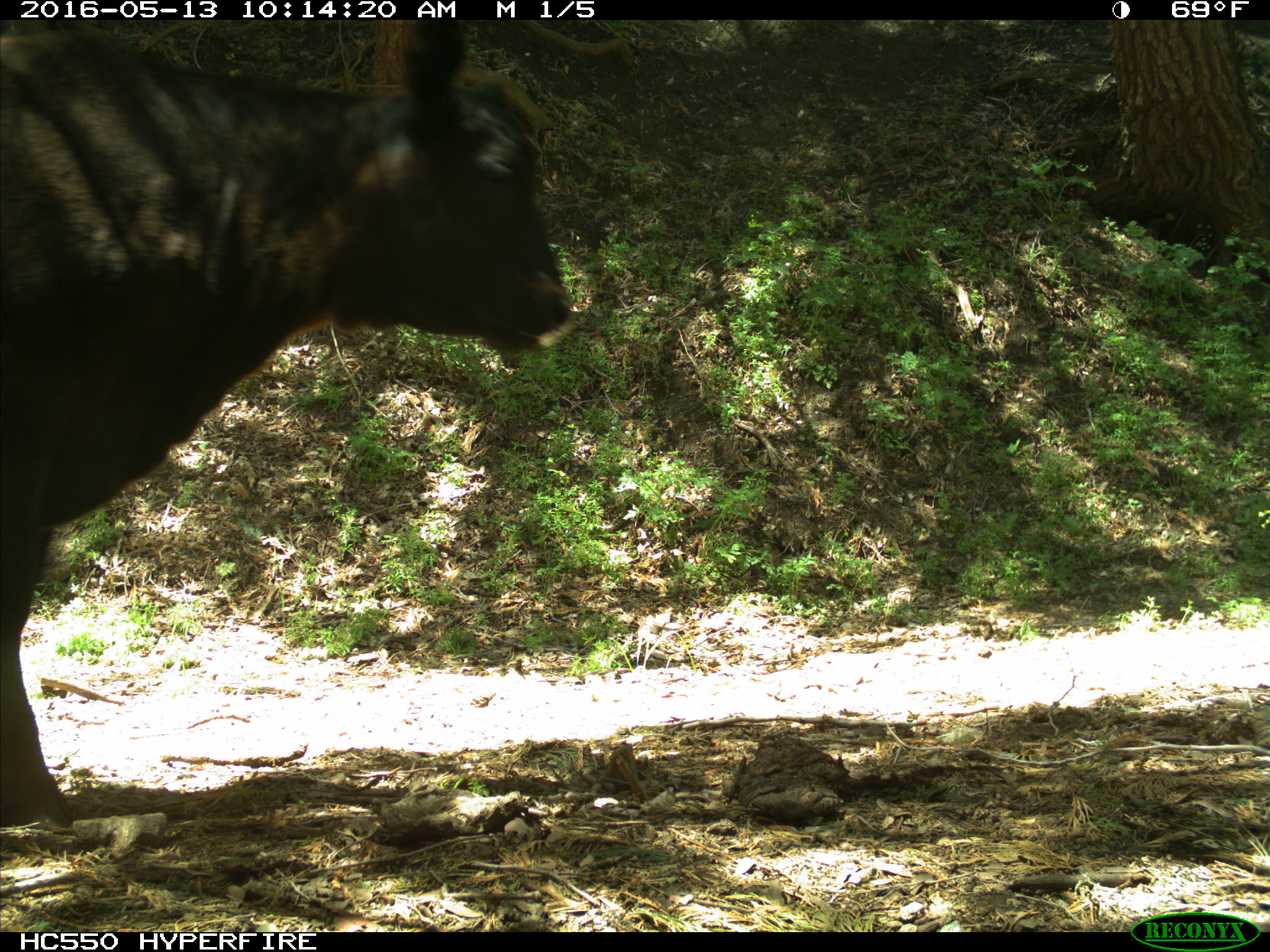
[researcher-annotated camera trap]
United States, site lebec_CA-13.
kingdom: Animalia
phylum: Chordata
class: Mammalia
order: Artiodactyla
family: Bovidae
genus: Bos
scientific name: Bos taurus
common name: domestic cow